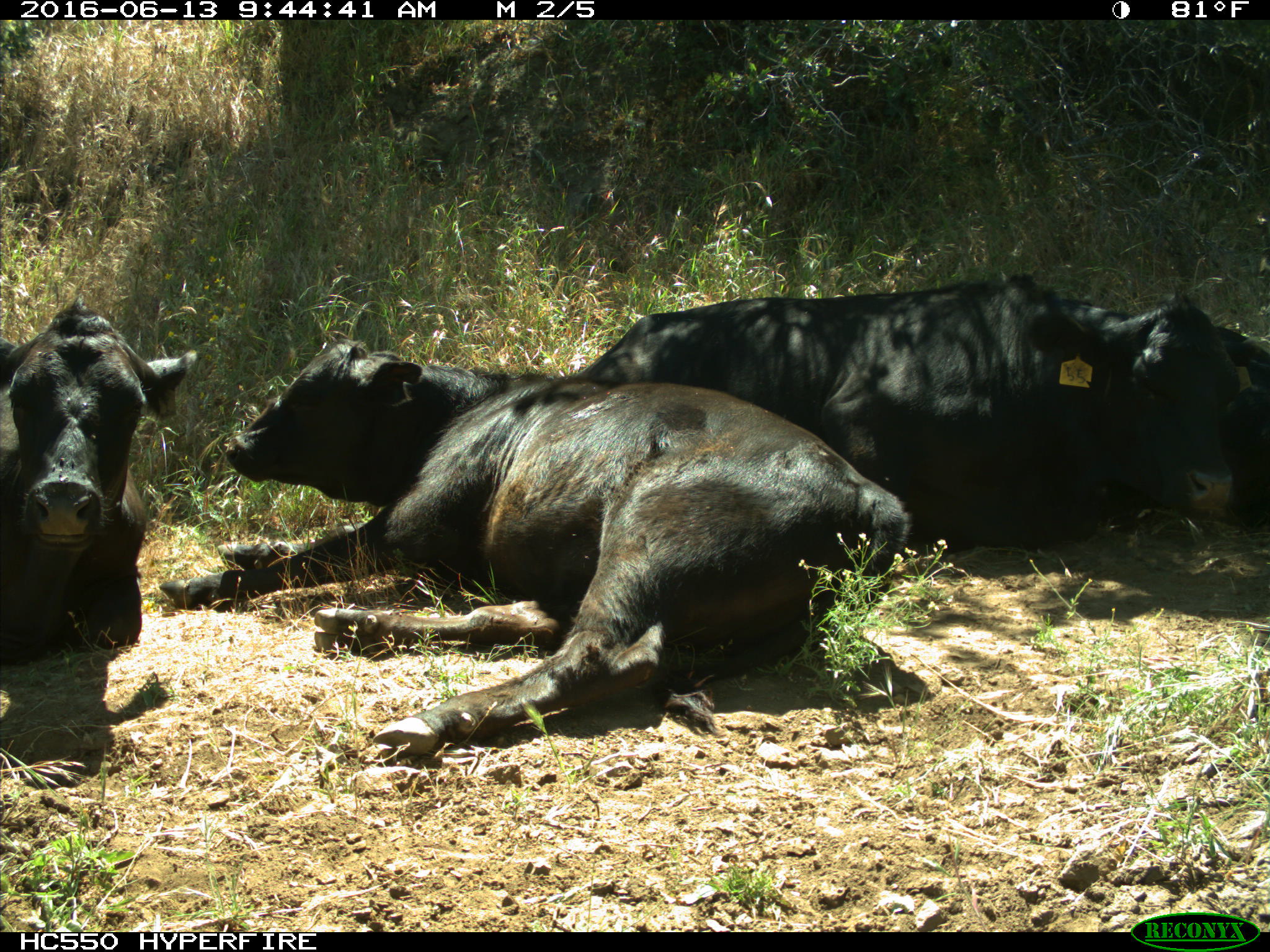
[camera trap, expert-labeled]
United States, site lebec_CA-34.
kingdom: Animalia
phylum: Chordata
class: Mammalia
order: Artiodactyla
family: Bovidae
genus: Bos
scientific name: Bos taurus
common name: domestic cow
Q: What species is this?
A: Bos taurus (domestic cow).